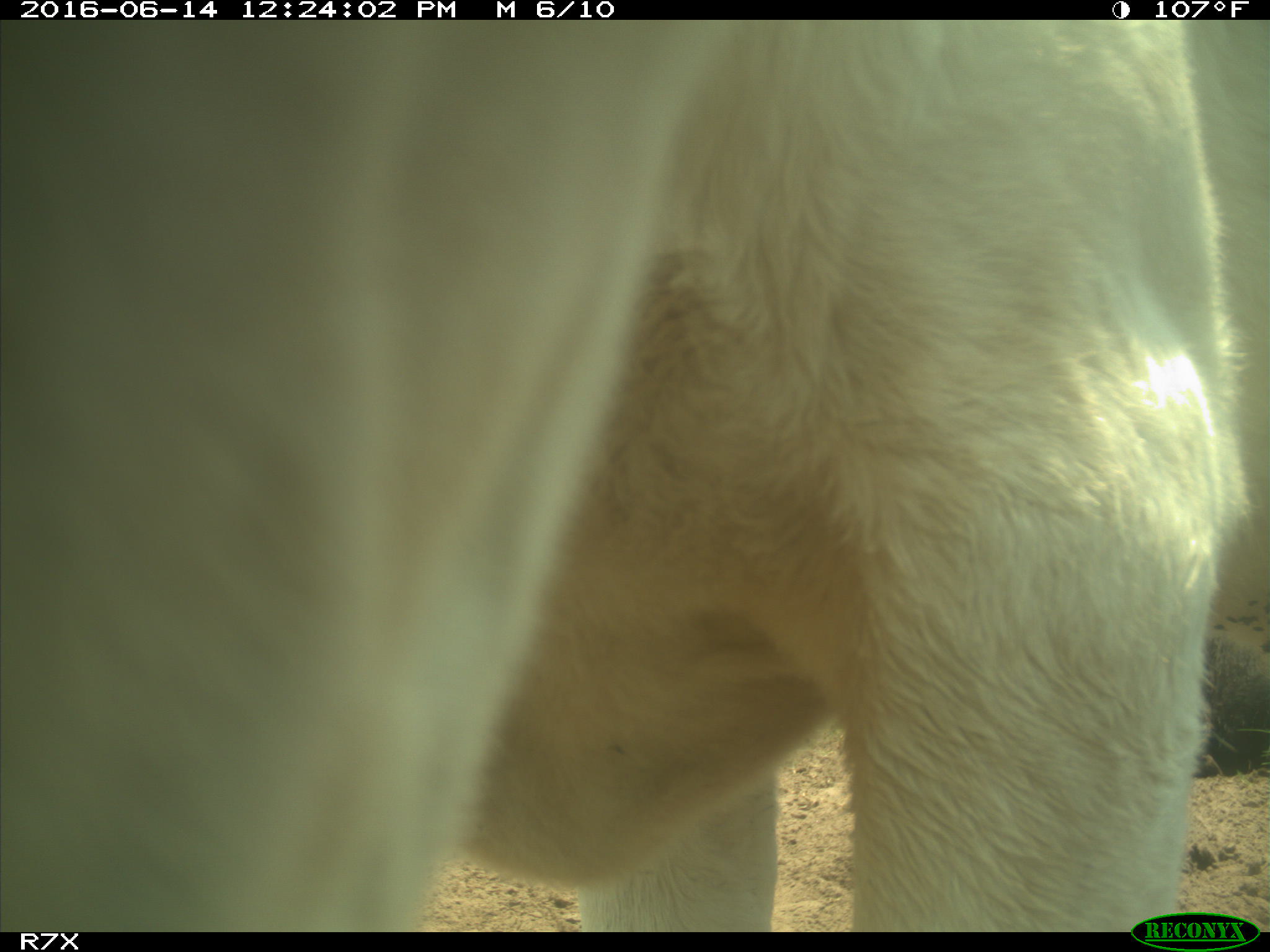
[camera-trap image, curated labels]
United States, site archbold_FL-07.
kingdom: Animalia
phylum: Chordata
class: Mammalia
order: Artiodactyla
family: Bovidae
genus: Bos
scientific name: Bos taurus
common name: domestic cow